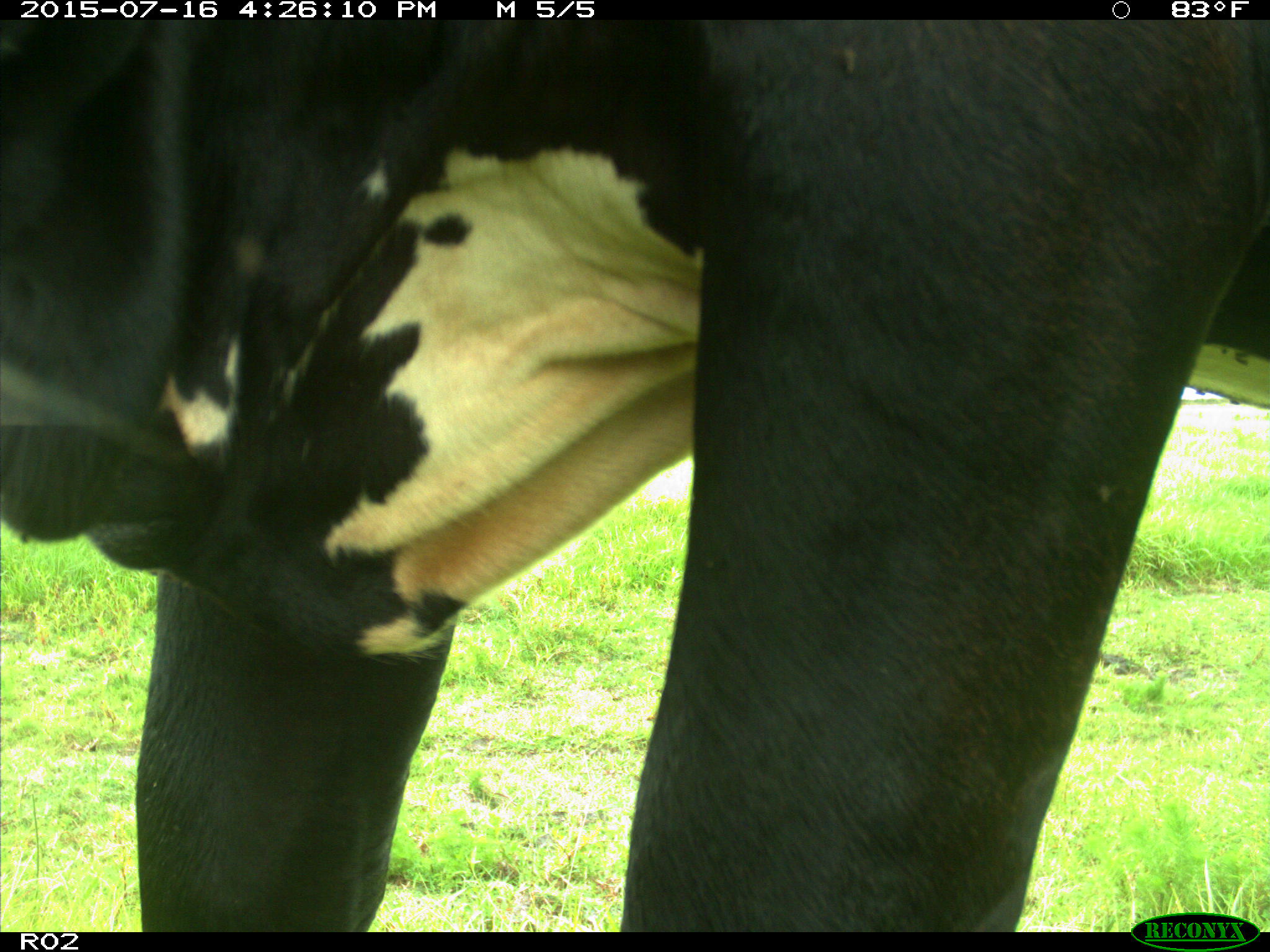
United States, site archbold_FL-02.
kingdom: Animalia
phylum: Chordata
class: Mammalia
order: Artiodactyla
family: Bovidae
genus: Bos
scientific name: Bos taurus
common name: domestic cow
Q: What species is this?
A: Bos taurus (domestic cow).